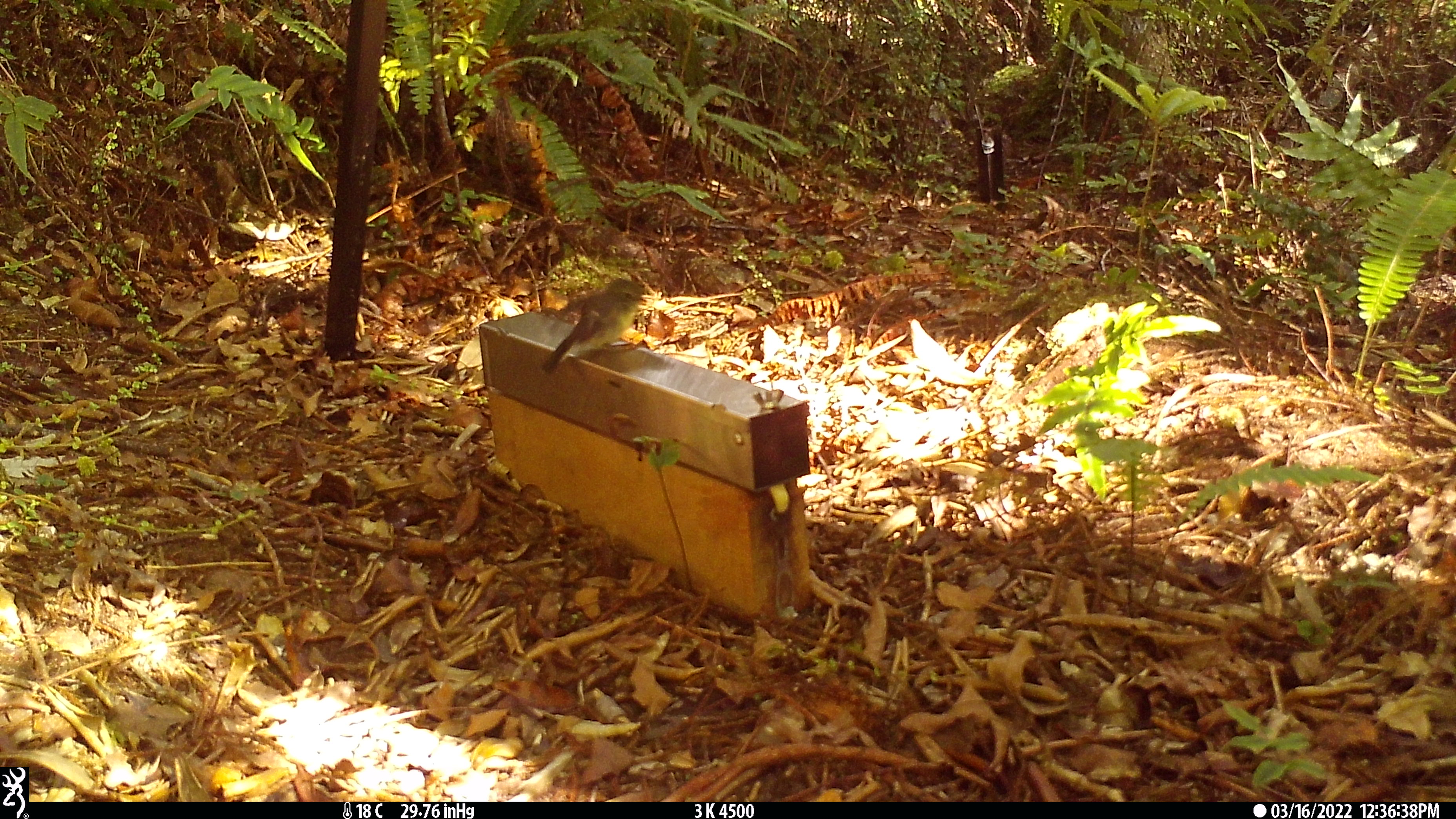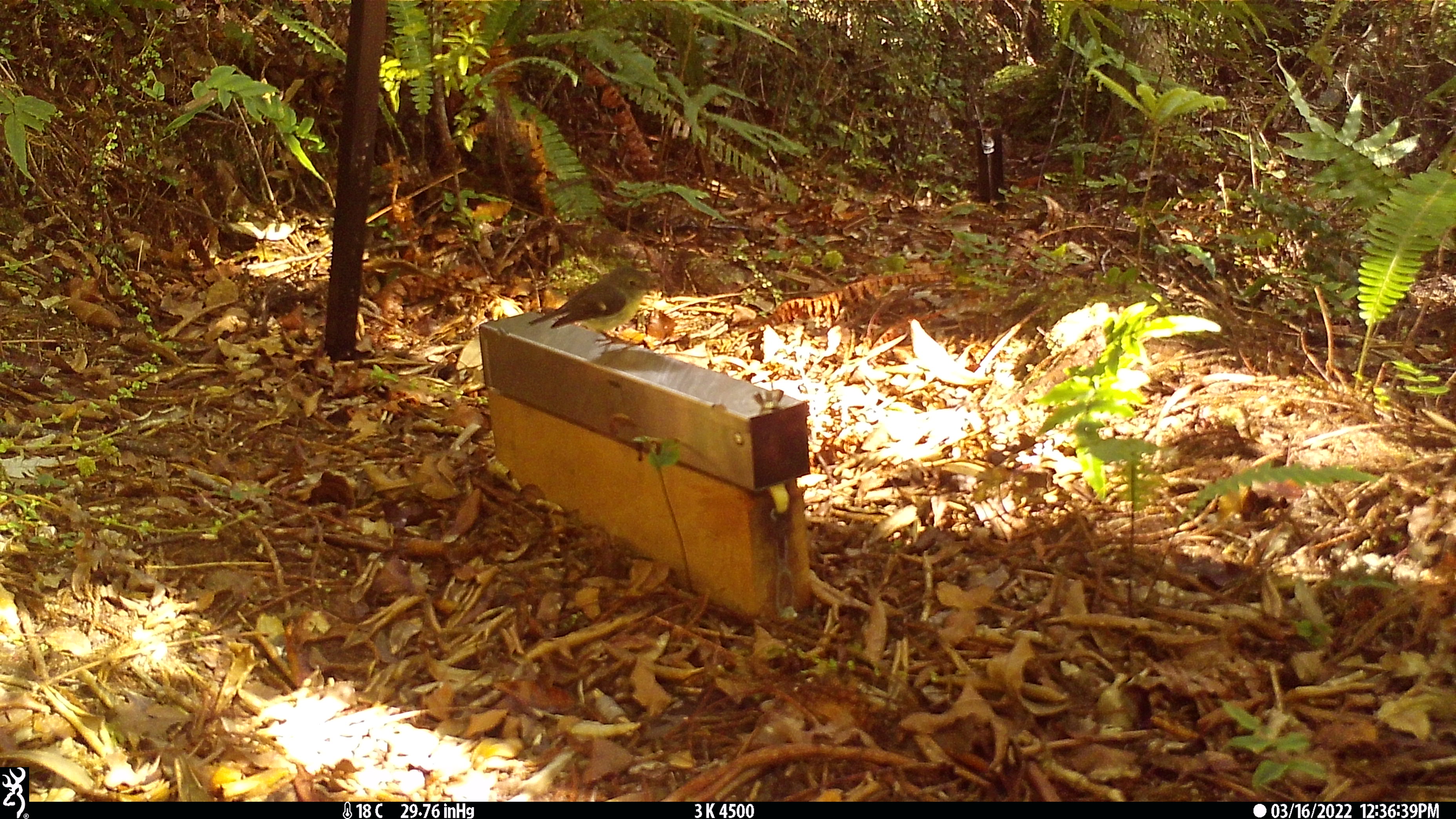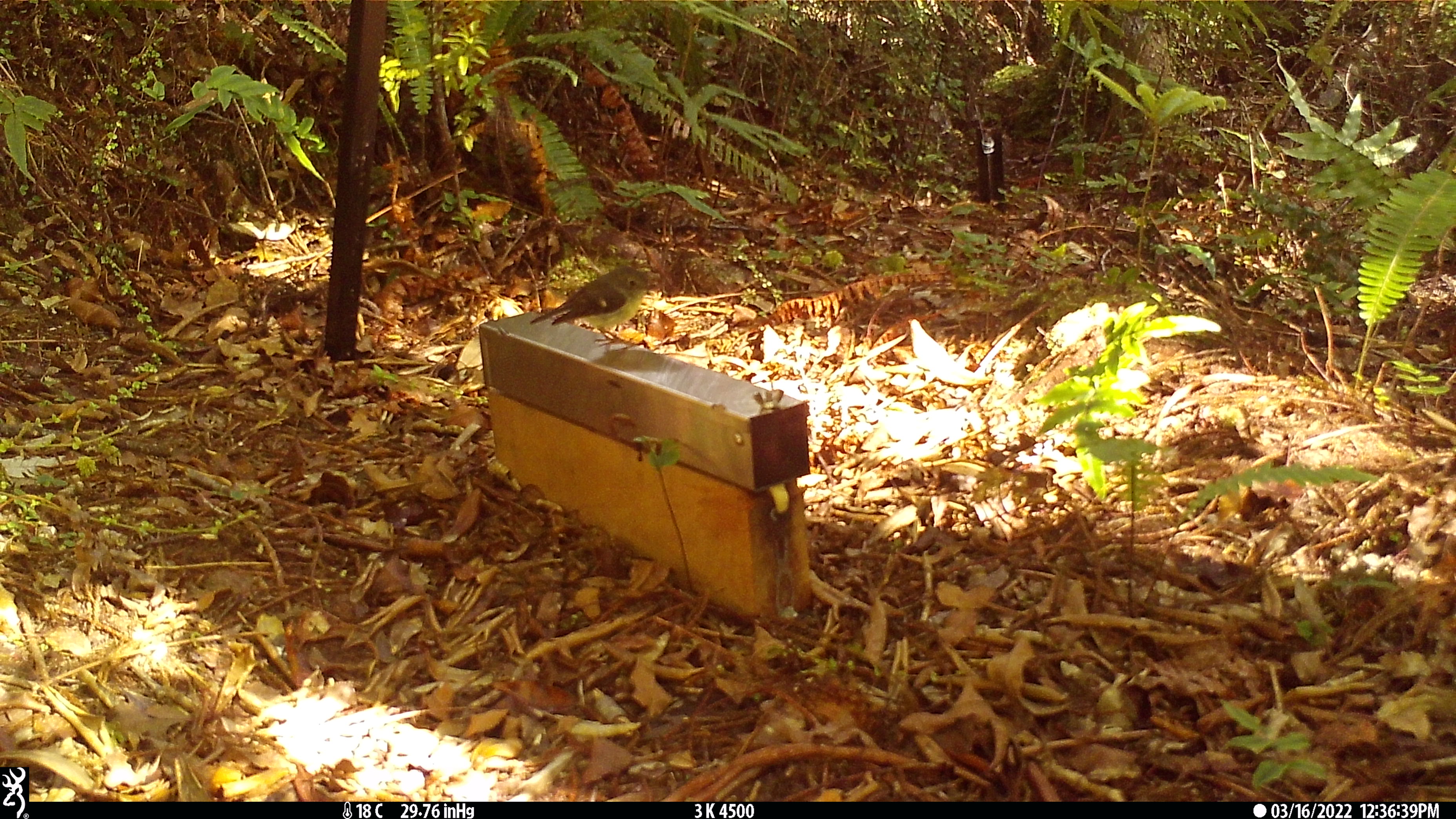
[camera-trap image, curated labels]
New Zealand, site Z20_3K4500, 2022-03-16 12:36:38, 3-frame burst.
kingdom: Animalia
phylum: Chordata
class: Aves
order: Passeriformes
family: Petroicidae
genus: Petroica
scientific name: Petroica macrocephala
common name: tomtit